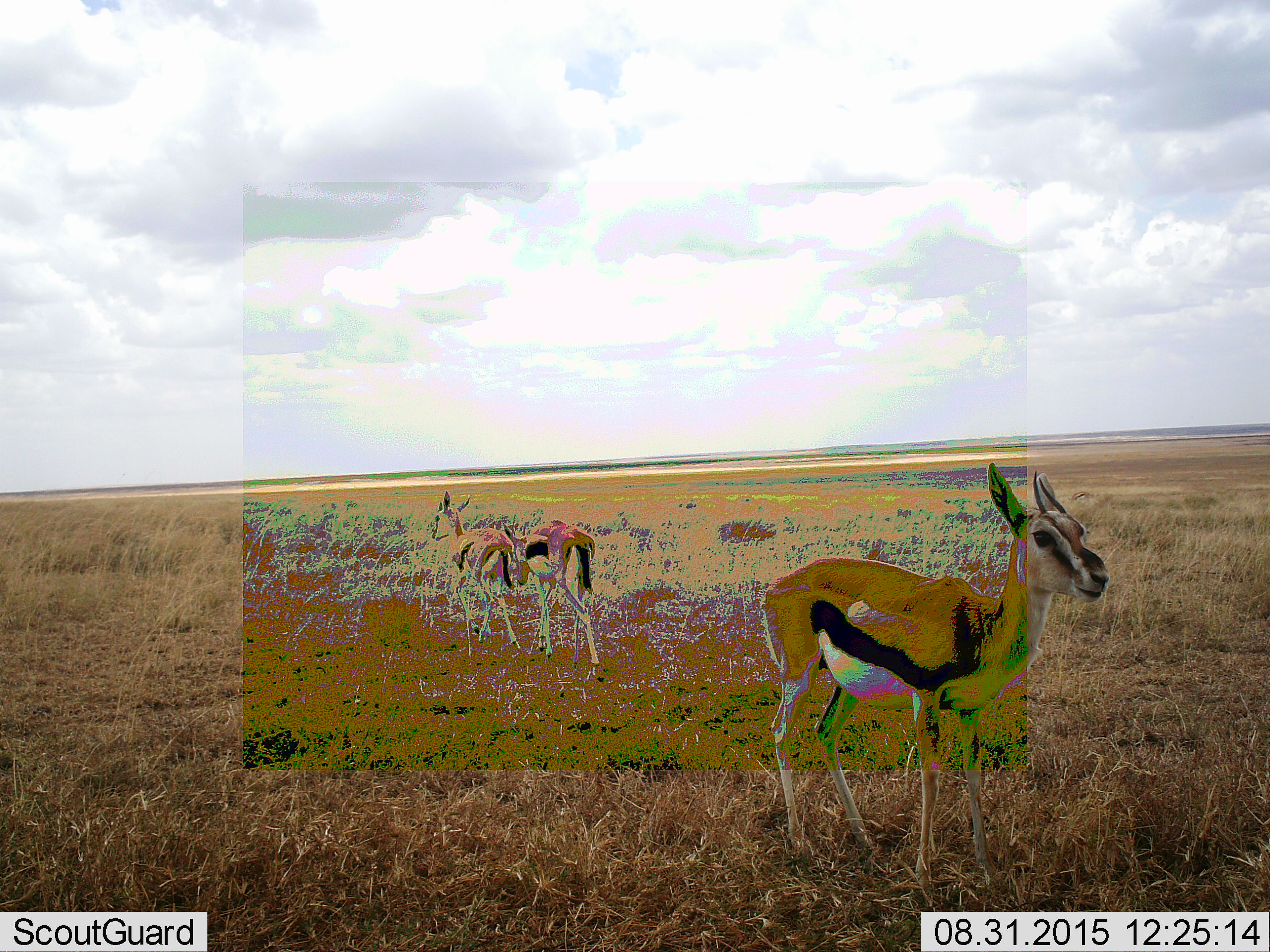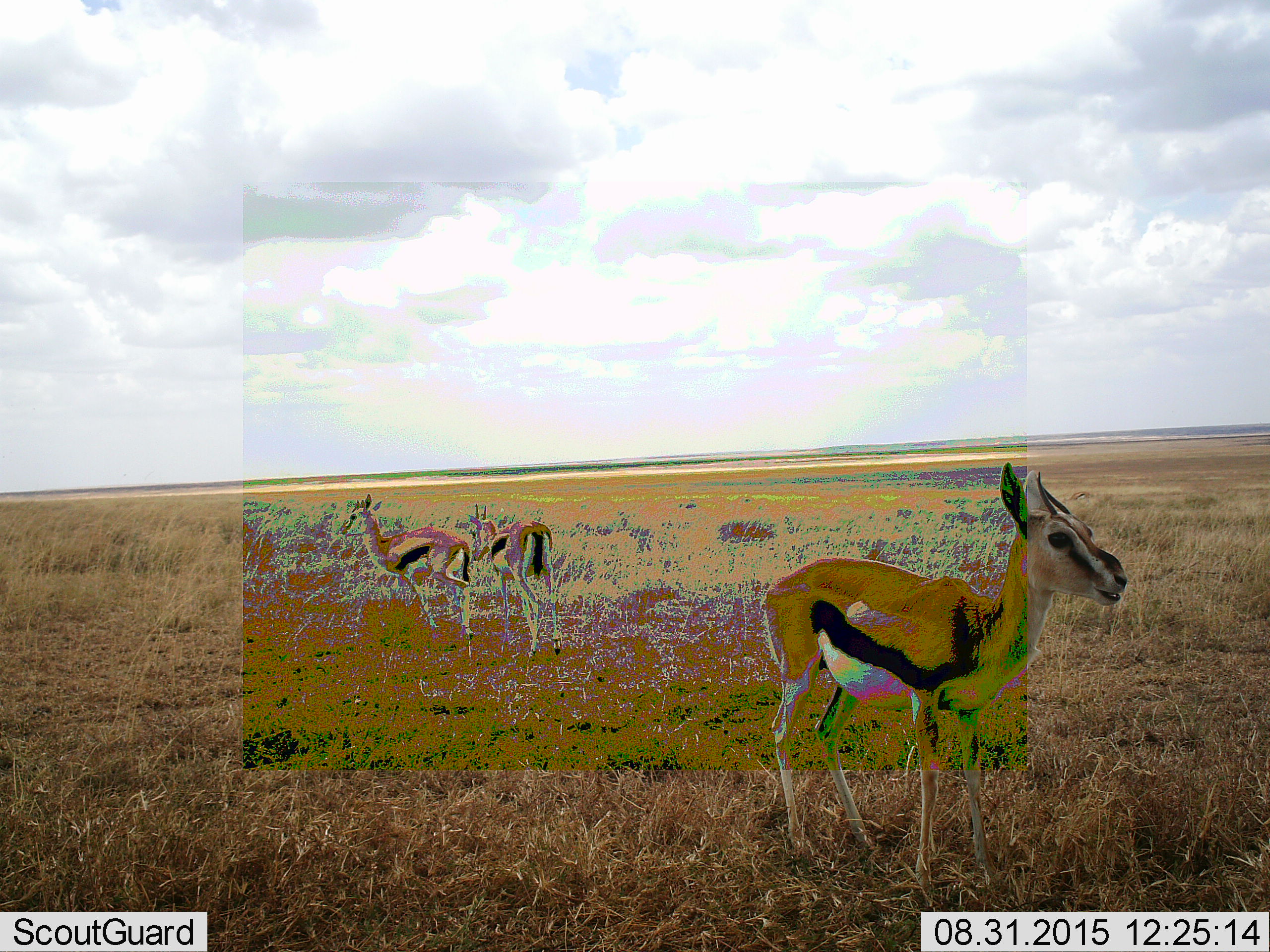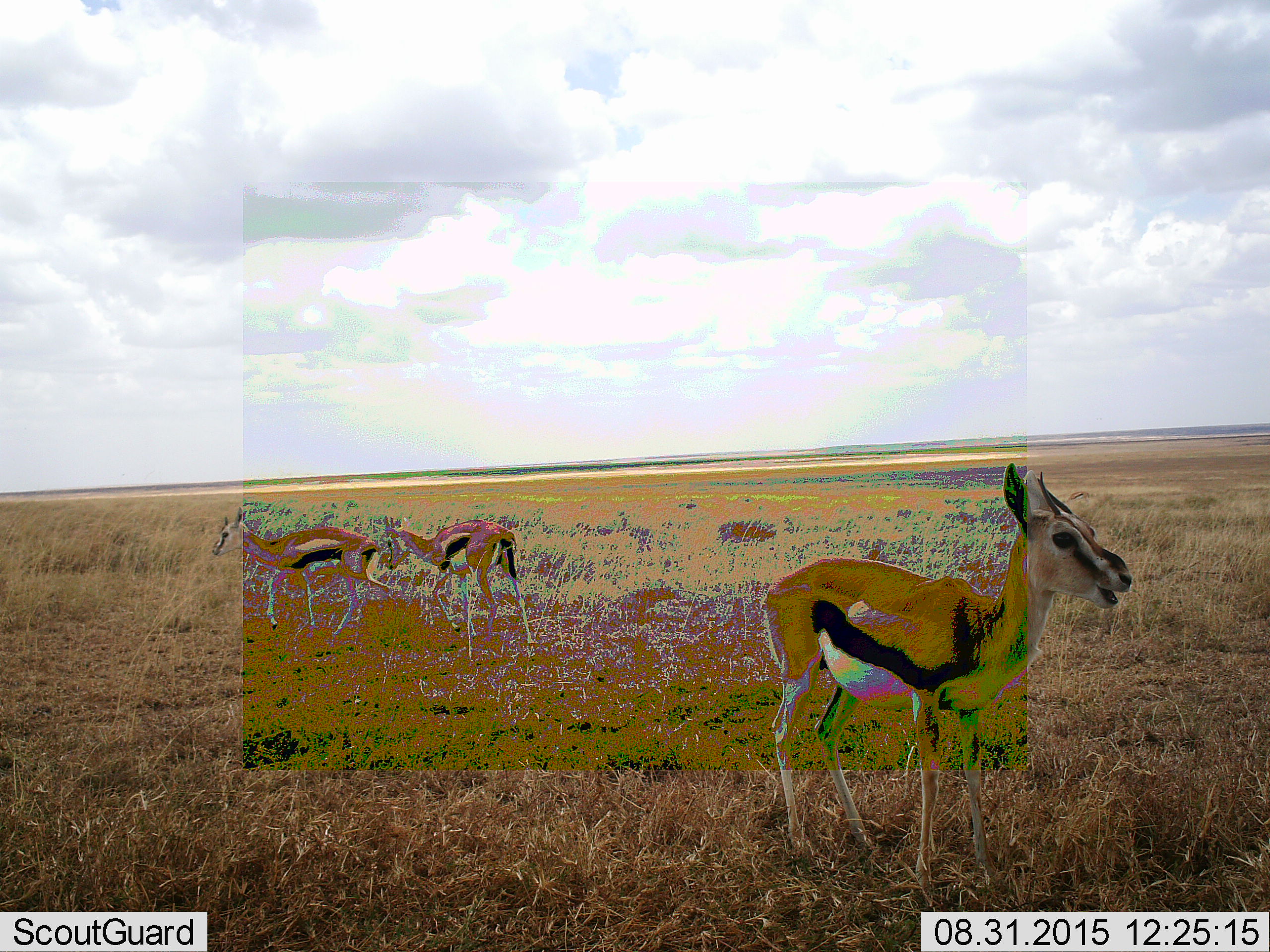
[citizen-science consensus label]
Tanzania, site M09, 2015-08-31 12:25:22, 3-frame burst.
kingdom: Animalia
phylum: Chordata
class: Mammalia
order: Artiodactyla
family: Bovidae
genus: Eudorcas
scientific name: Eudorcas thomsonii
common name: thomson's gazelle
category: gazellethomsons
Gazellethomsons (thomson's gazelle) (Eudorcas thomsonii), count 3. Behavior (volunteer vote fractions): standing 55%, resting 9%, moving 82%, interacting 0%. Young present (vote fraction): 0%. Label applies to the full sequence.